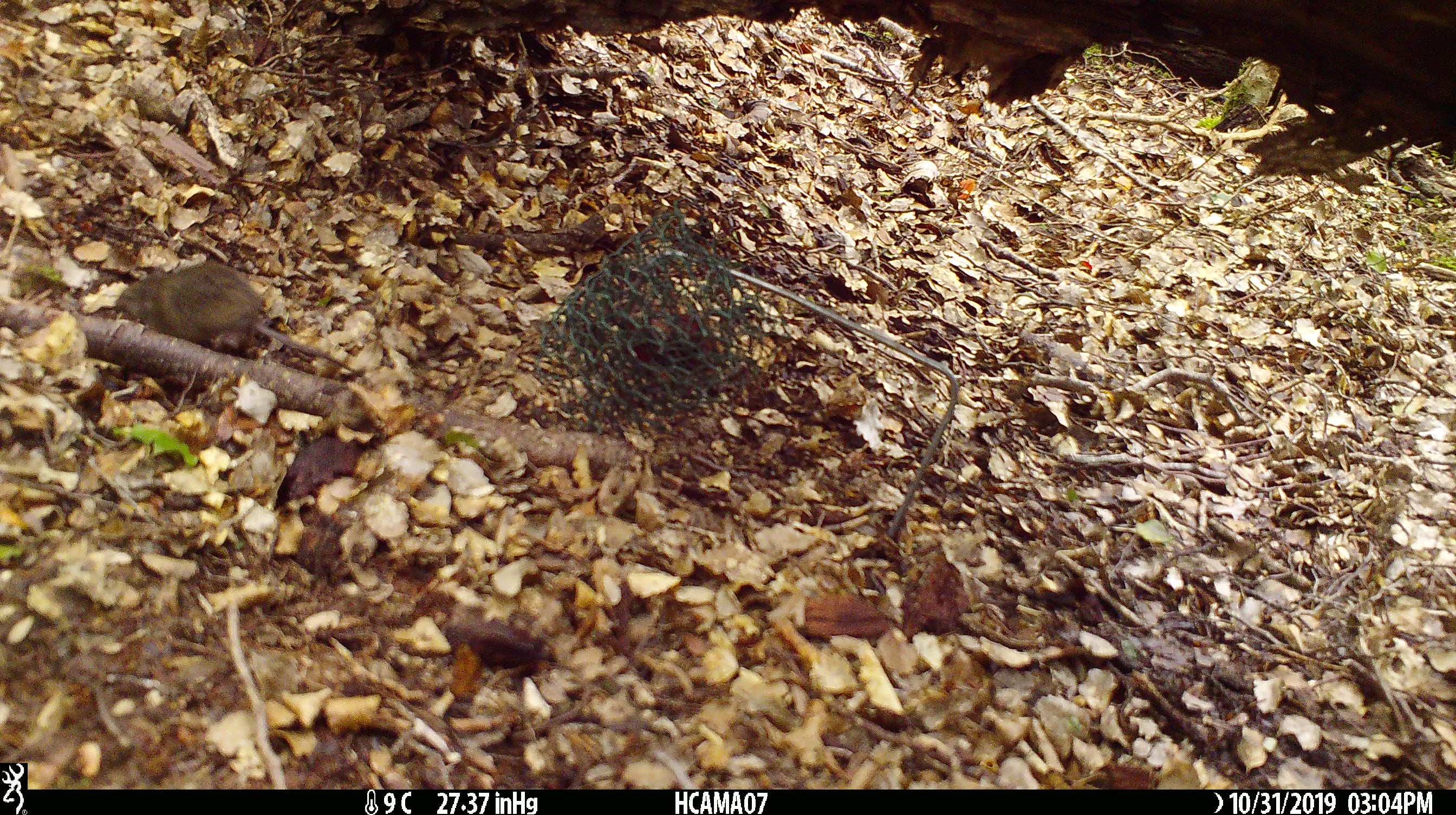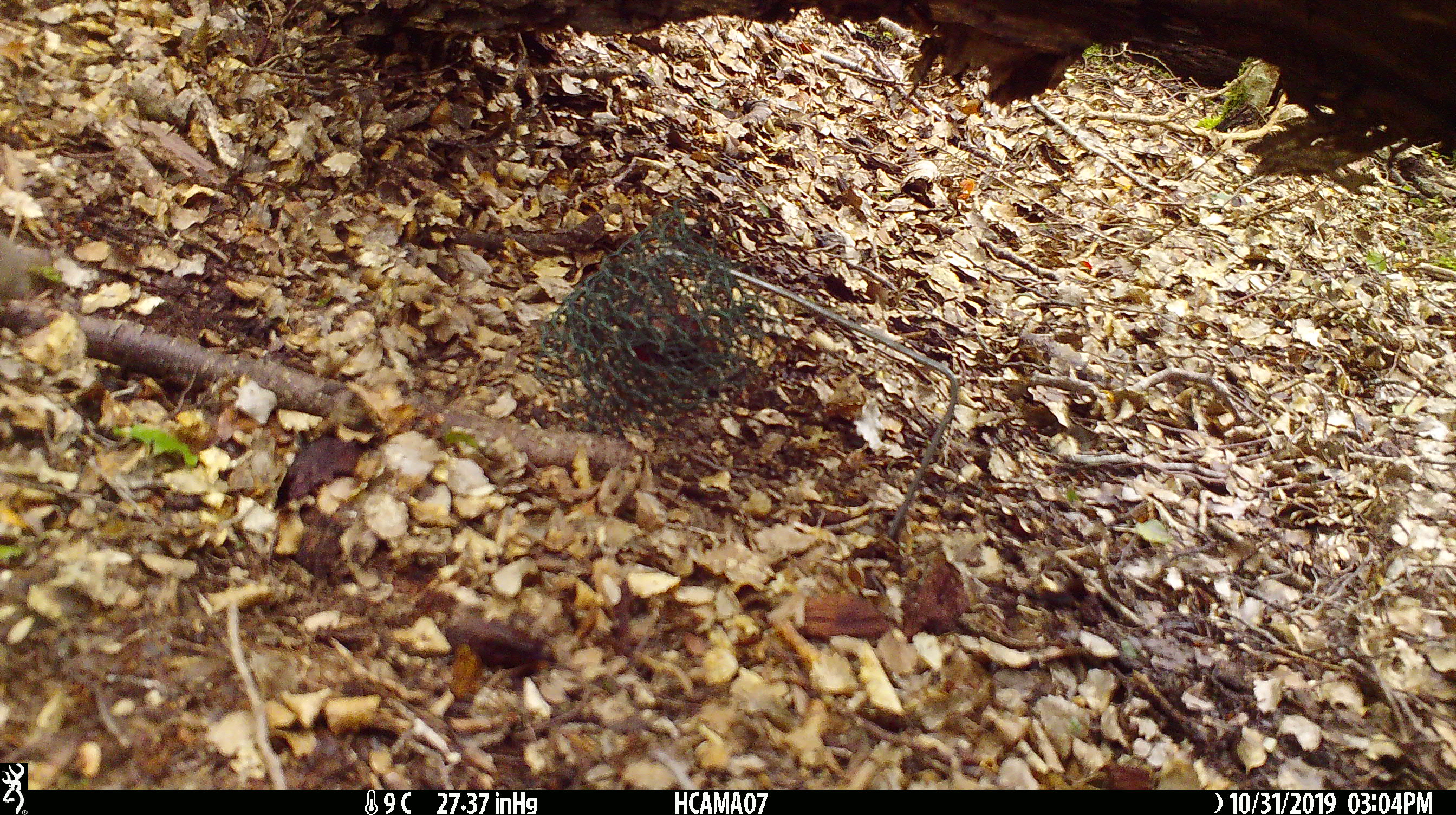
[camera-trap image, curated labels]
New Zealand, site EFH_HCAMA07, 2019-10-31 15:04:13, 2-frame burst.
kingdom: Animalia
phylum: Chordata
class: Mammalia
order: Rodentia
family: Muridae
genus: Mus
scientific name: Mus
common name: mouse